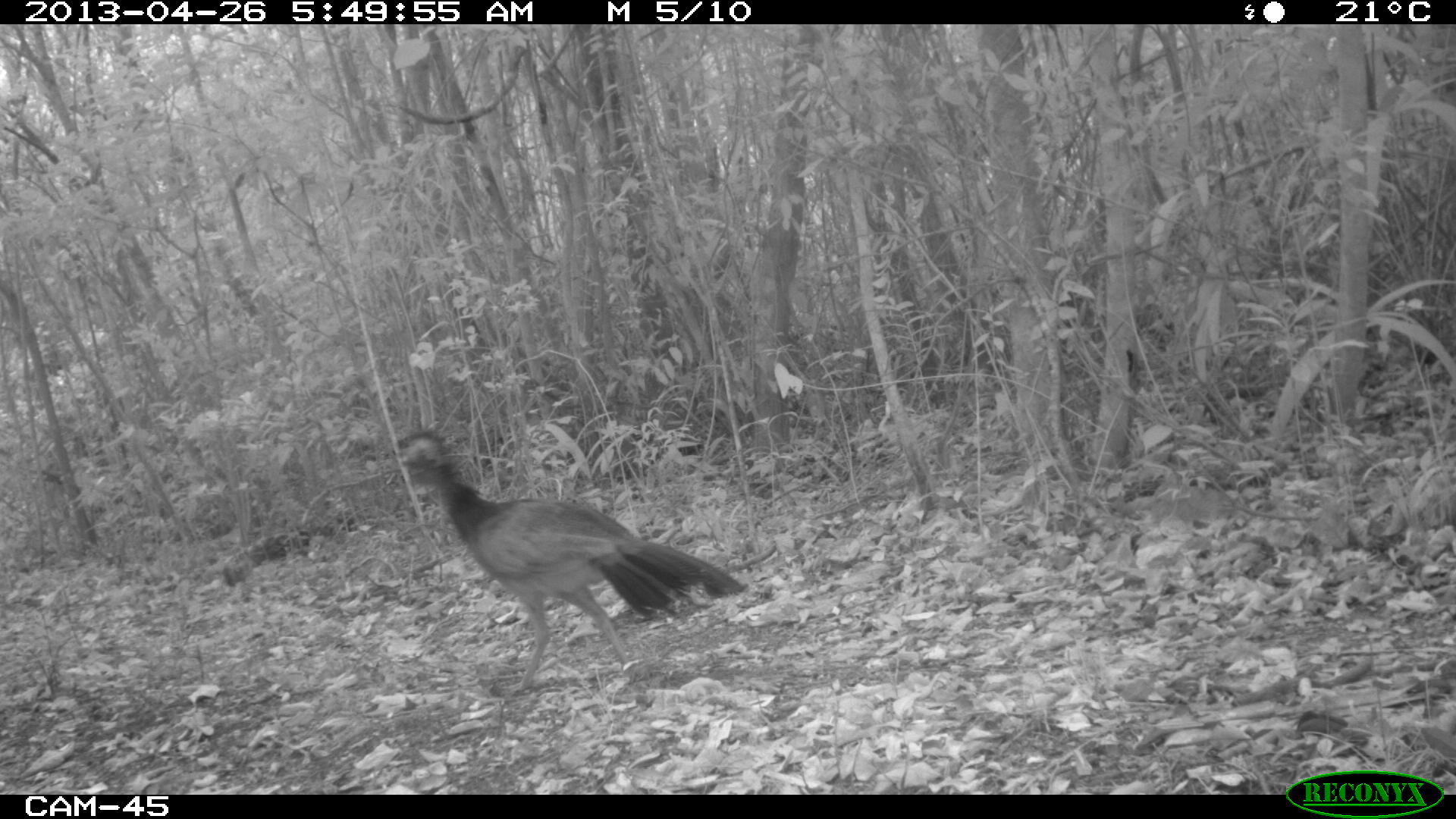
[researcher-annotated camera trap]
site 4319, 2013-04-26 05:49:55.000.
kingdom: Animalia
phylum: Chordata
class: Aves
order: Galliformes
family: Cracidae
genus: Crax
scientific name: Crax rubra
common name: great curassow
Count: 1.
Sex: female.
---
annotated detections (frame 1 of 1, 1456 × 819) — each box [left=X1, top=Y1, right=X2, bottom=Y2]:
crax rubra: [left=383, top=429, right=750, bottom=692]; [left=1150, top=482, right=1320, bottom=530]